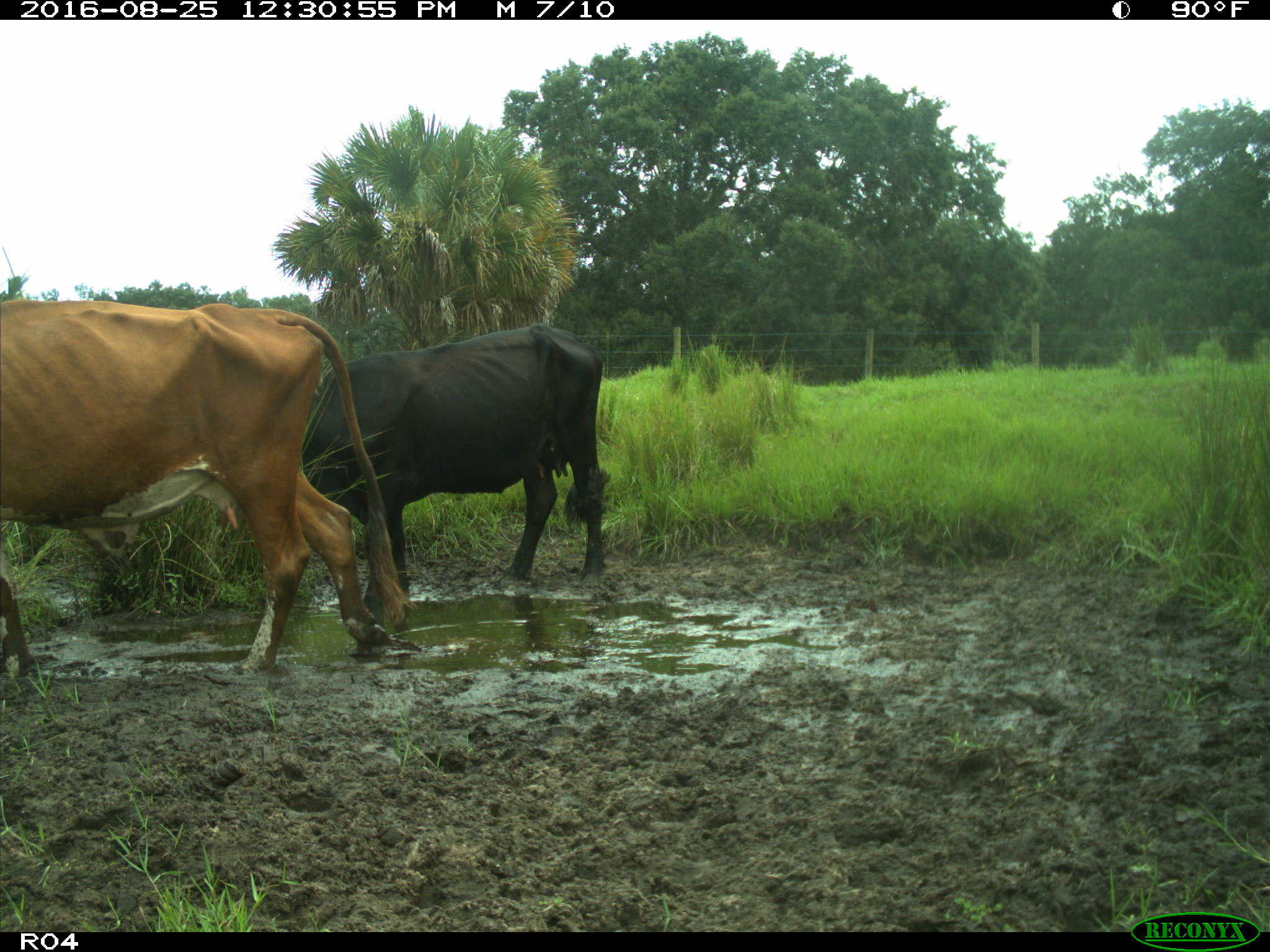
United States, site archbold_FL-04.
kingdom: Animalia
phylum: Chordata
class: Mammalia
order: Artiodactyla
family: Bovidae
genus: Bos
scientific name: Bos taurus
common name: domestic cow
Bos taurus (domestic cow).